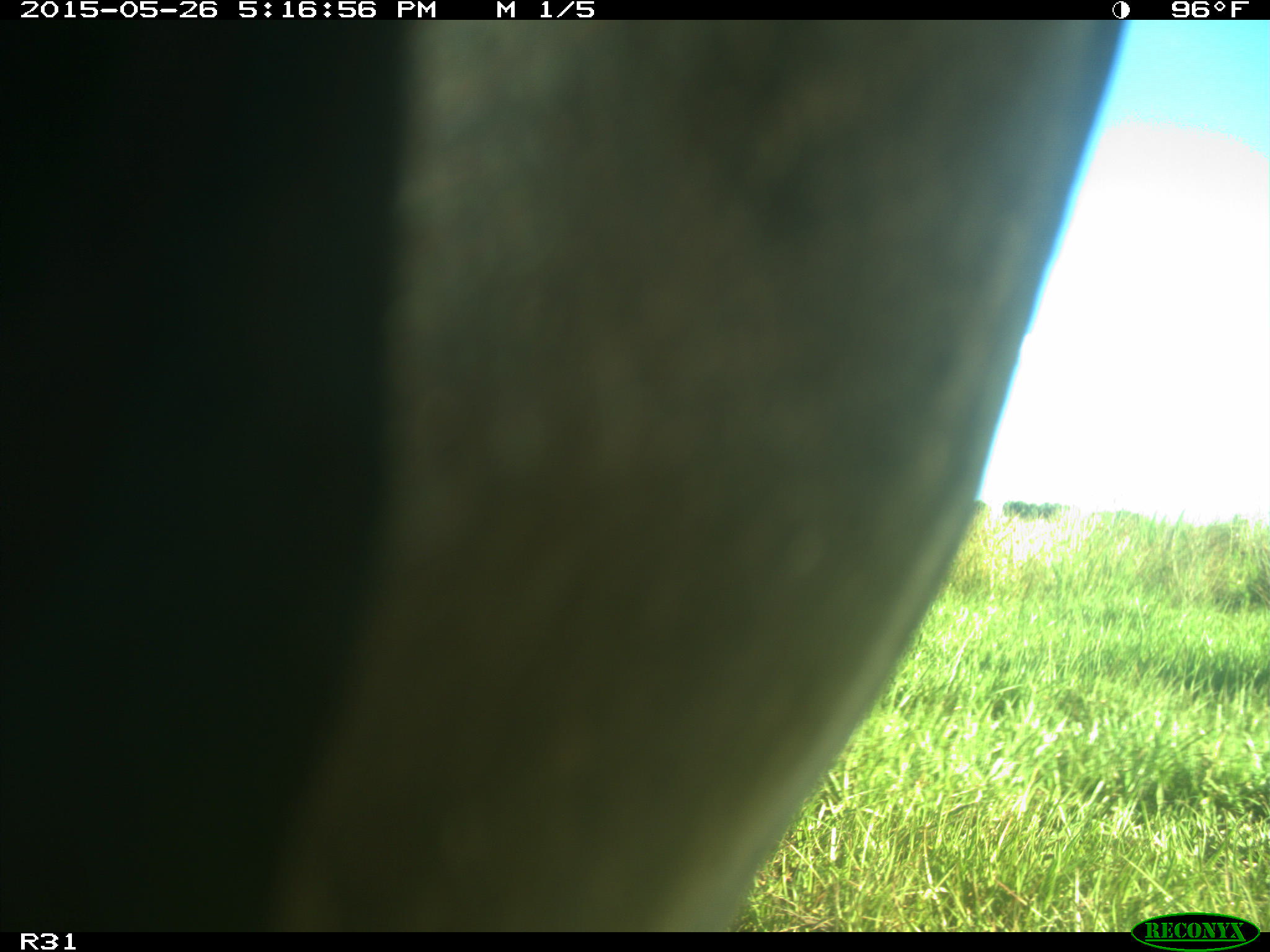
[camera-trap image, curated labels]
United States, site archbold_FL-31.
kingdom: Animalia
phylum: Chordata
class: Mammalia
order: Artiodactyla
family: Bovidae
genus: Bos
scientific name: Bos taurus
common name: domestic cow